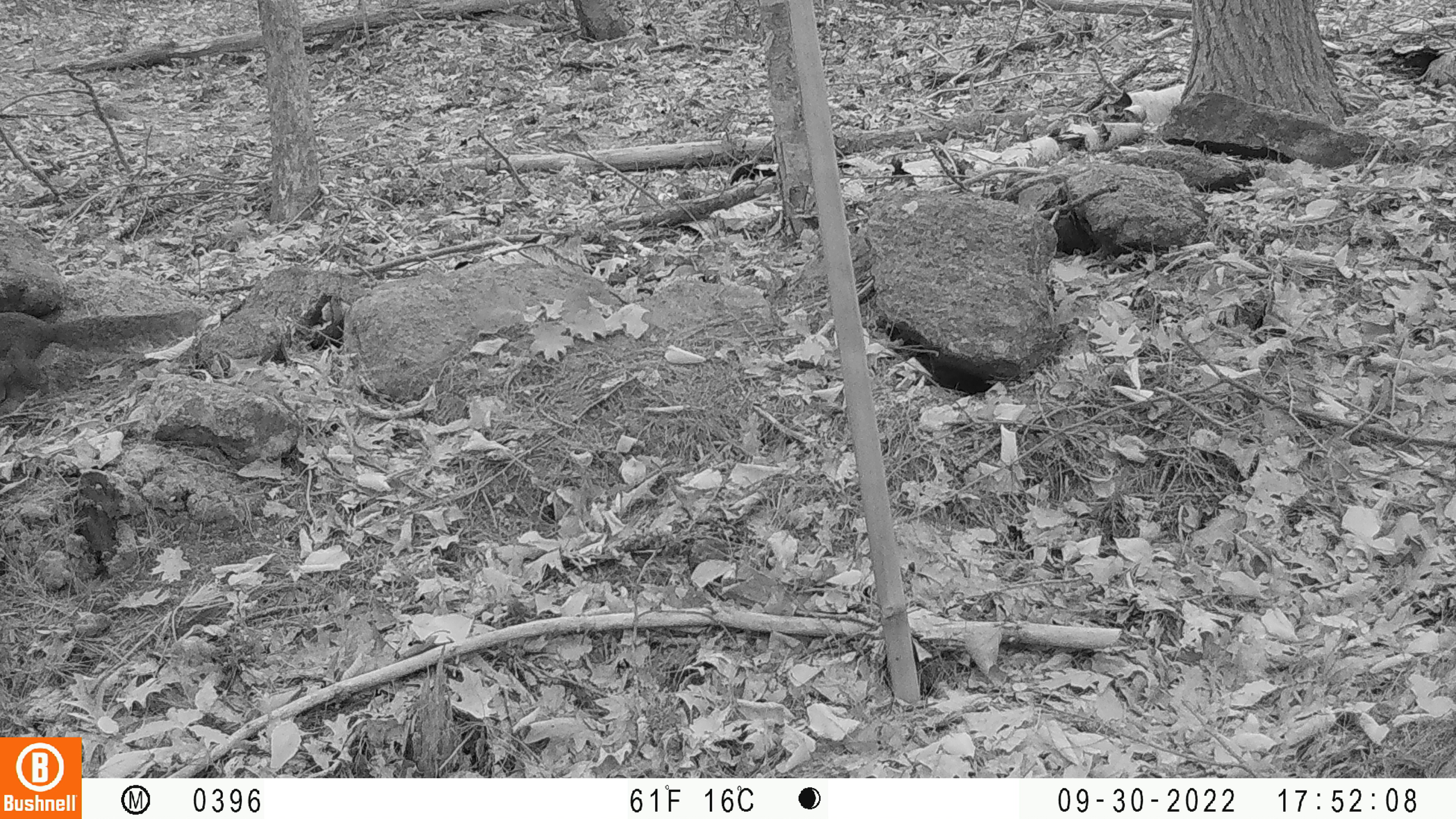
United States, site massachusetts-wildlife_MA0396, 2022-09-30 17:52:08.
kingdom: Animalia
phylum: Chordata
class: Mammalia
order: Rodentia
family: Sciuridae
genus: Sciurus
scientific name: Sciurus carolinensis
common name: gray squirrel